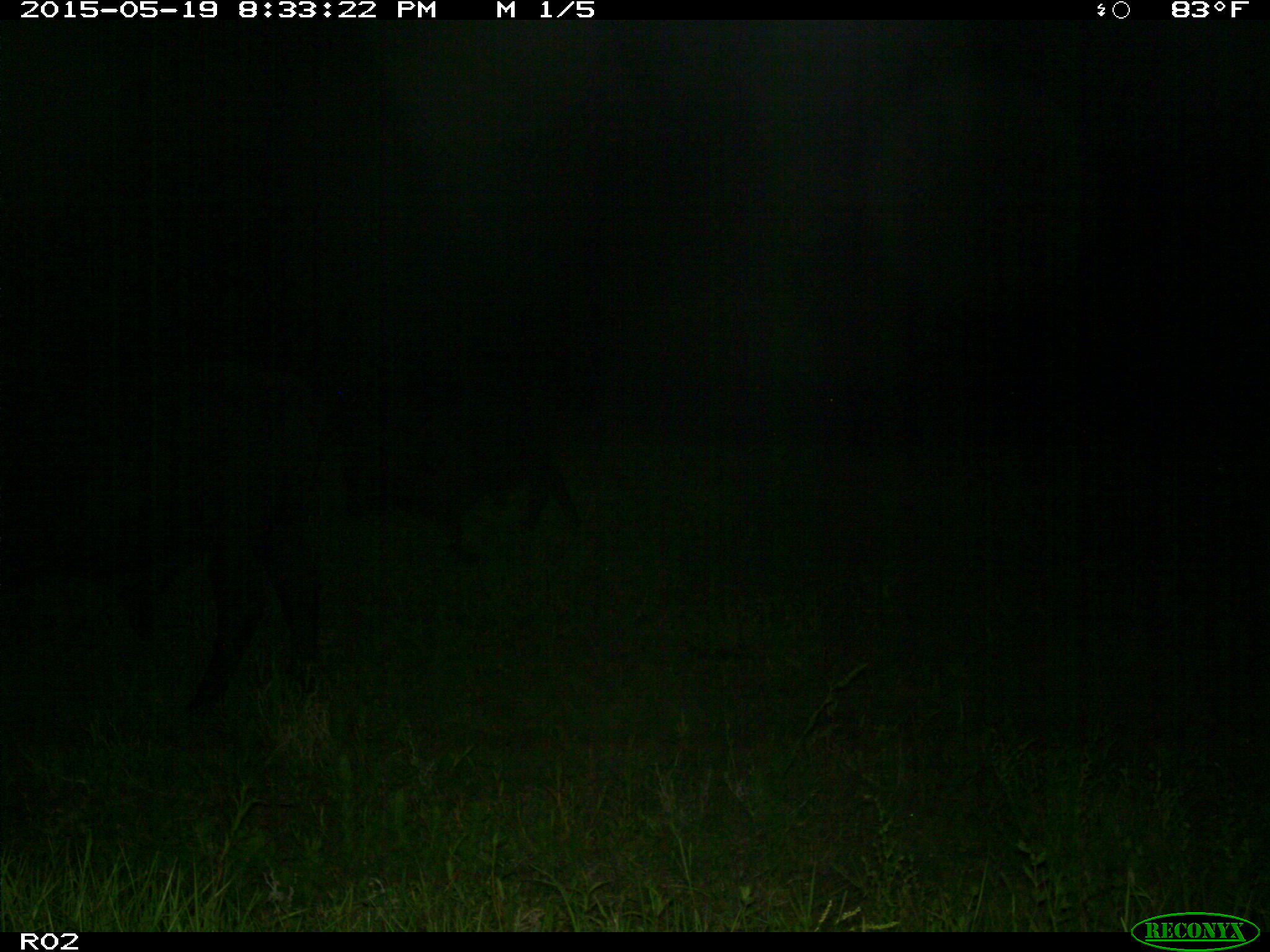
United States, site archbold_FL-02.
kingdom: Animalia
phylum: Chordata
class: Mammalia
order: Artiodactyla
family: Bovidae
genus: Bos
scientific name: Bos taurus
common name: domestic cow